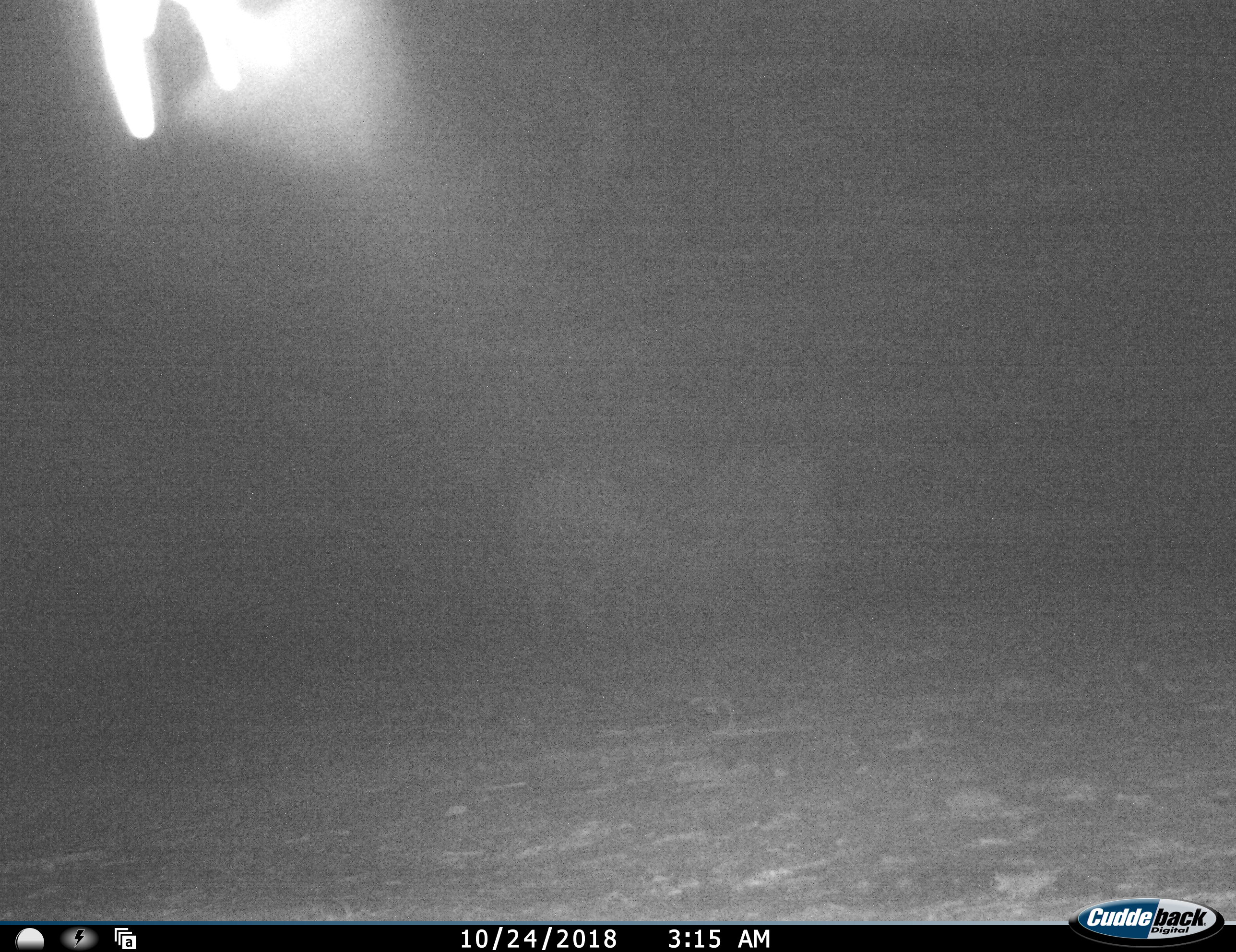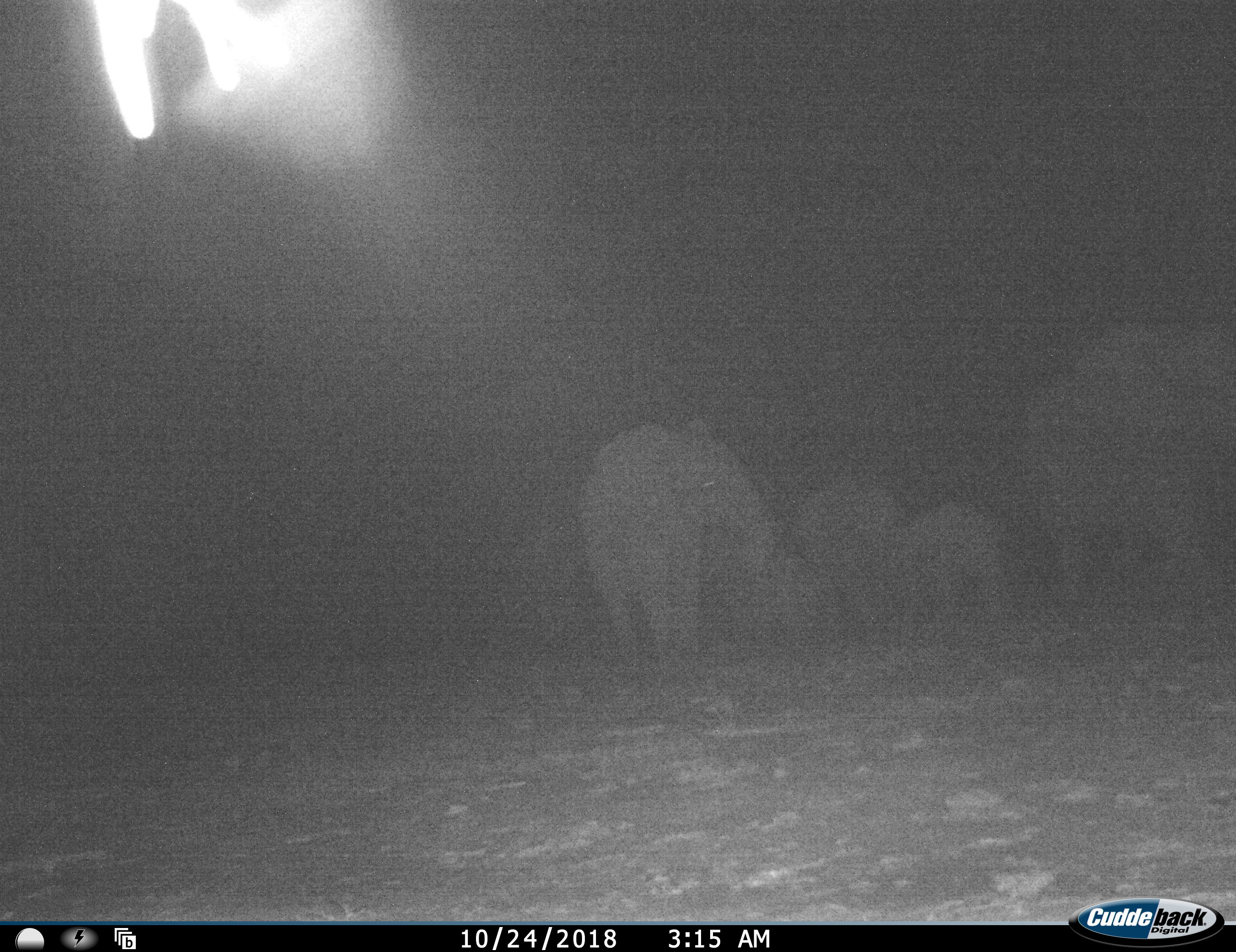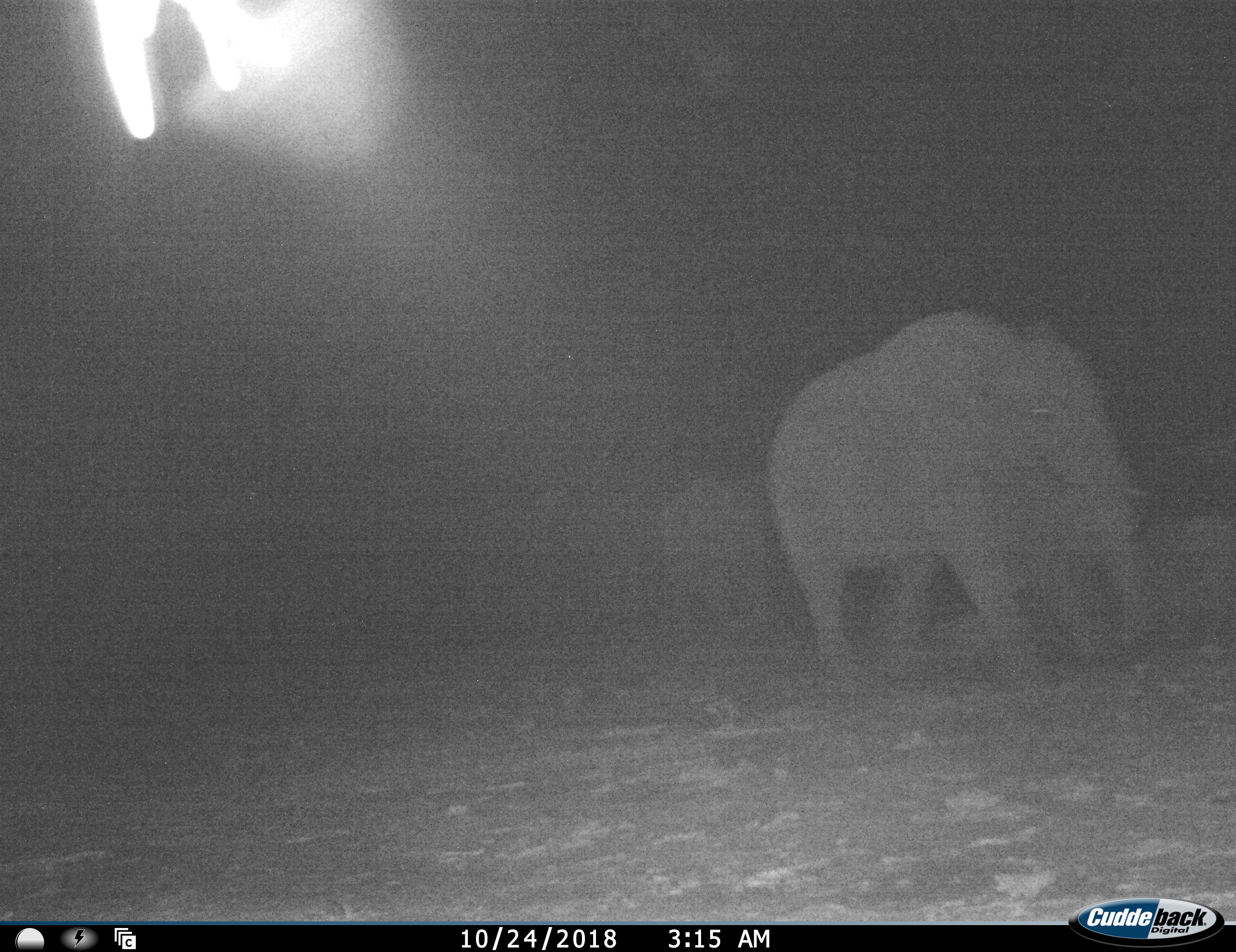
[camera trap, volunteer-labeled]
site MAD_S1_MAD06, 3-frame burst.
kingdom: Animalia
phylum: Chordata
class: Mammalia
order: Proboscidea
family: Elephantidae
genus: Loxodonta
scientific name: Loxodonta africana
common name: african bush elephant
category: elephant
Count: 6.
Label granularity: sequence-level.